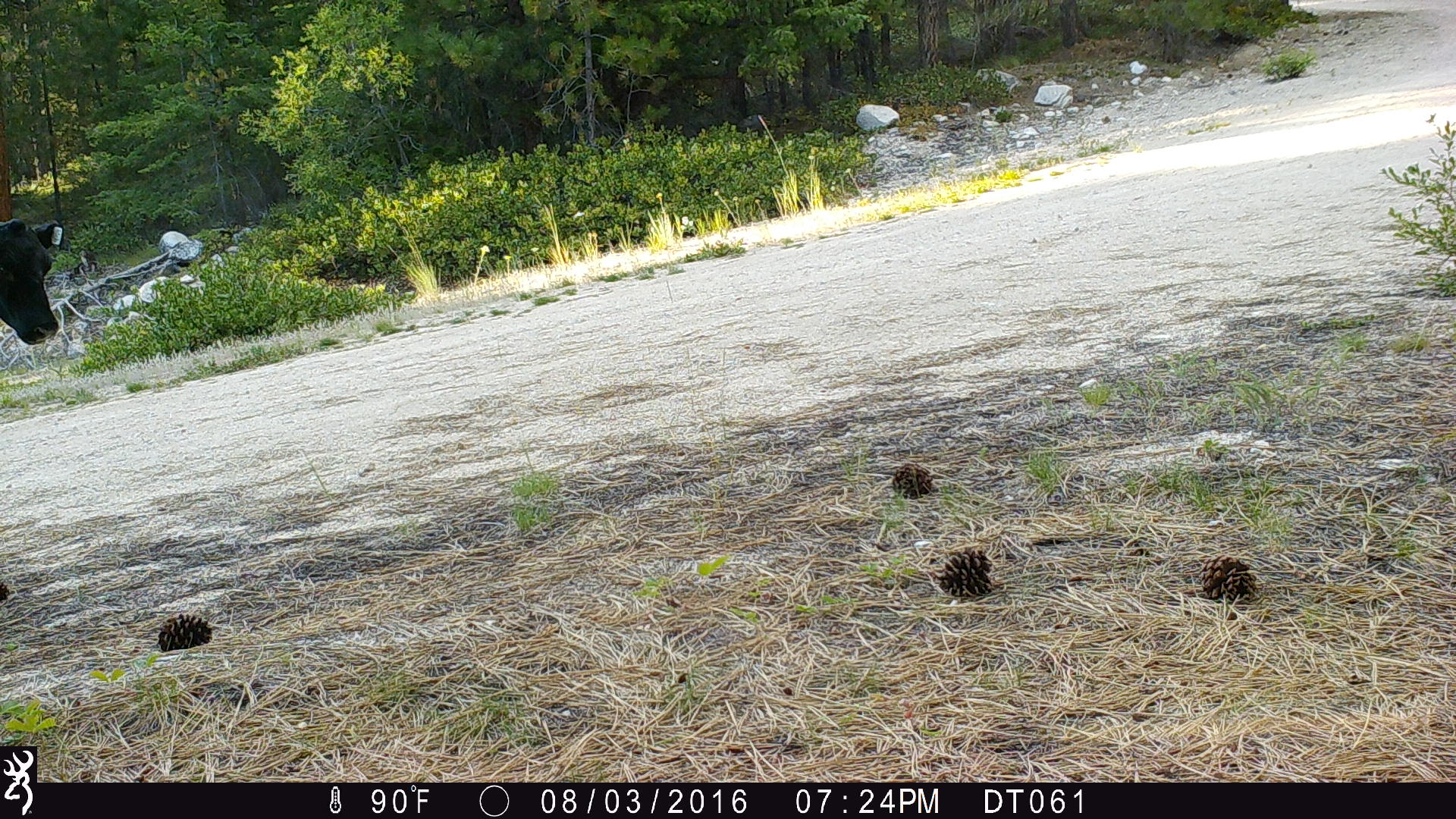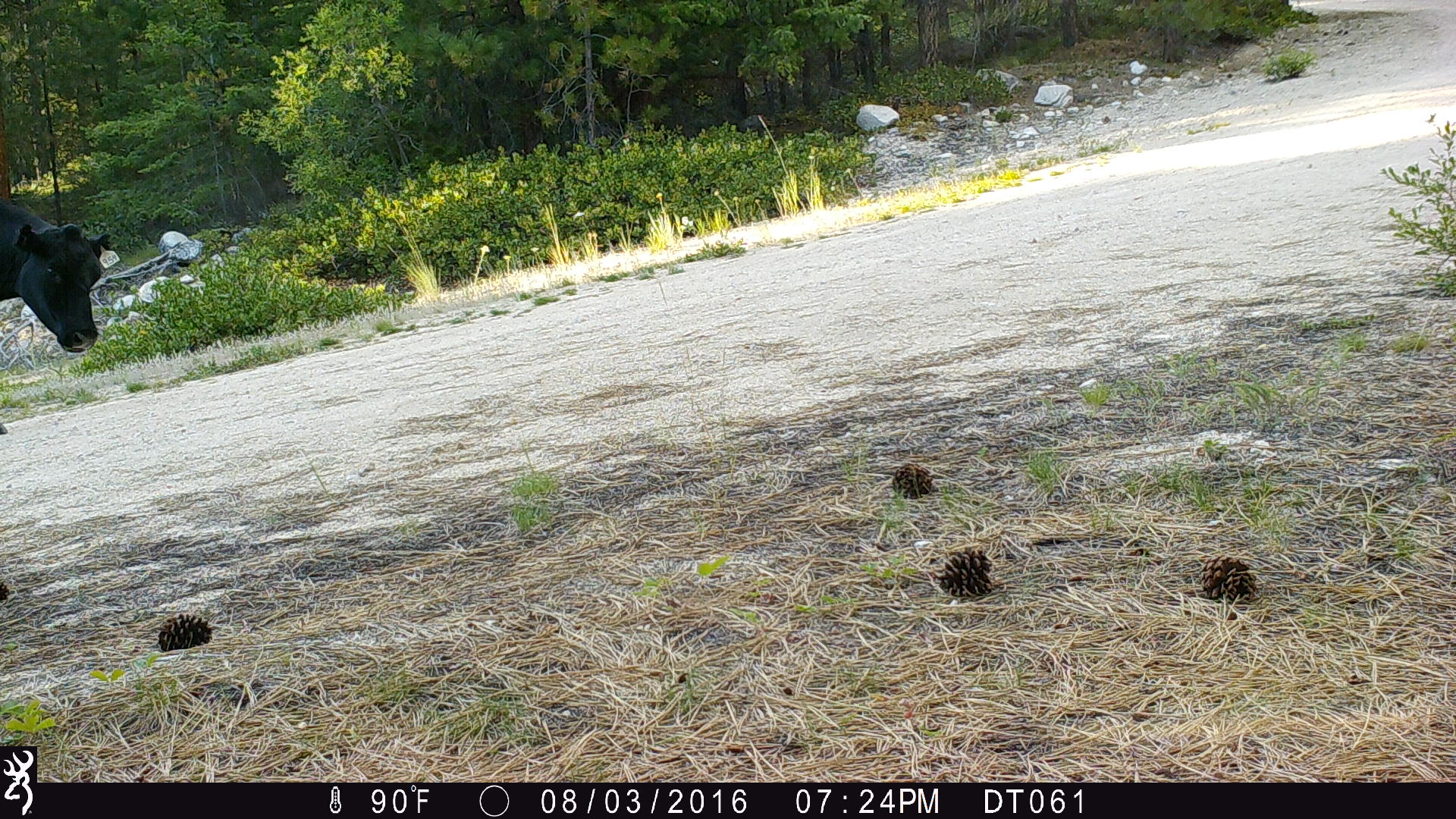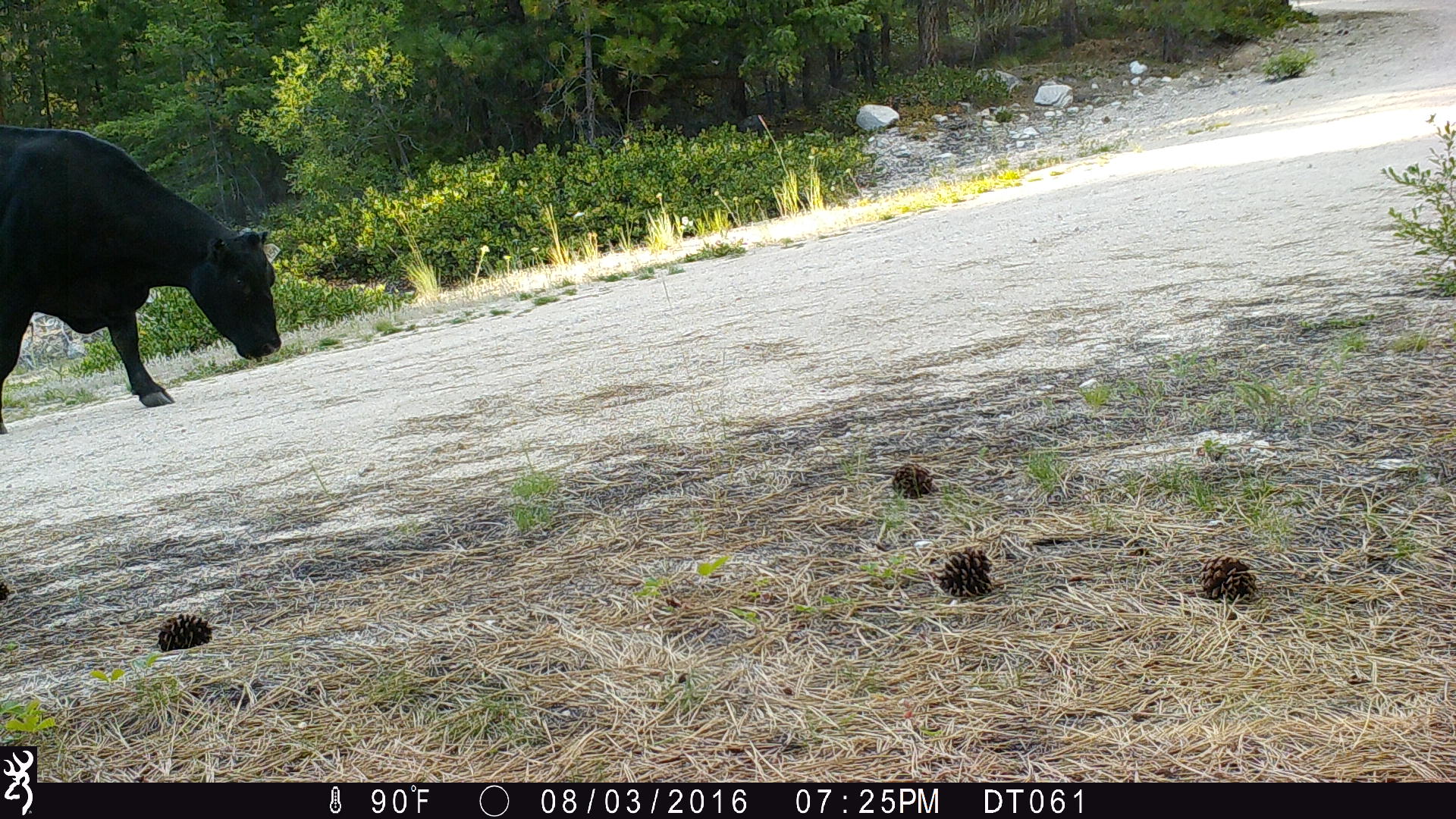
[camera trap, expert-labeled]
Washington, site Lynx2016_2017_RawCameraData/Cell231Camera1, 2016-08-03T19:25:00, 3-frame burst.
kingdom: Animalia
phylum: Chordata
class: Mammalia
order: Artiodactyla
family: Bovidae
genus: Bos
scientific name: Bos taurus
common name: domestic cattle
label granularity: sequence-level